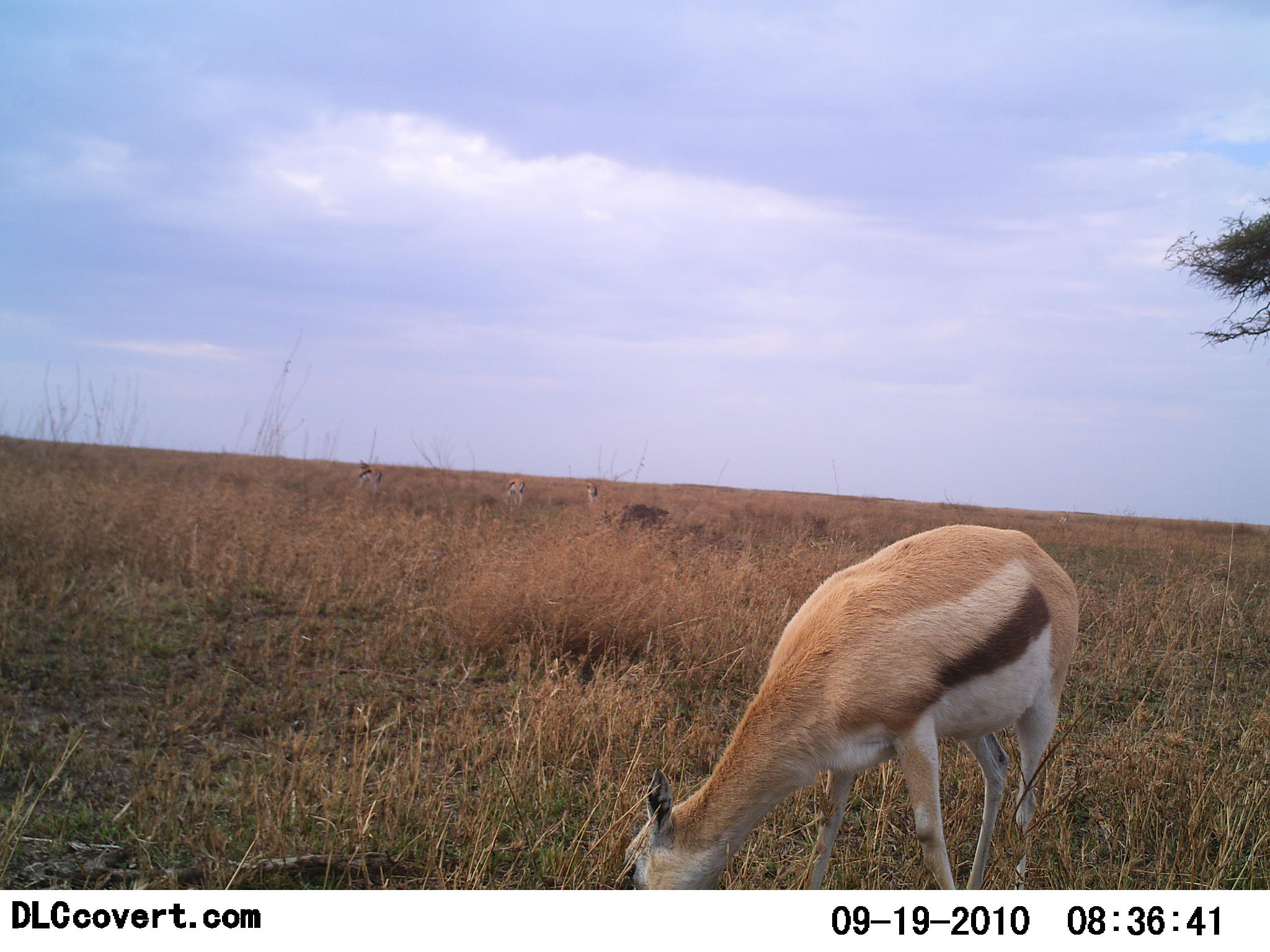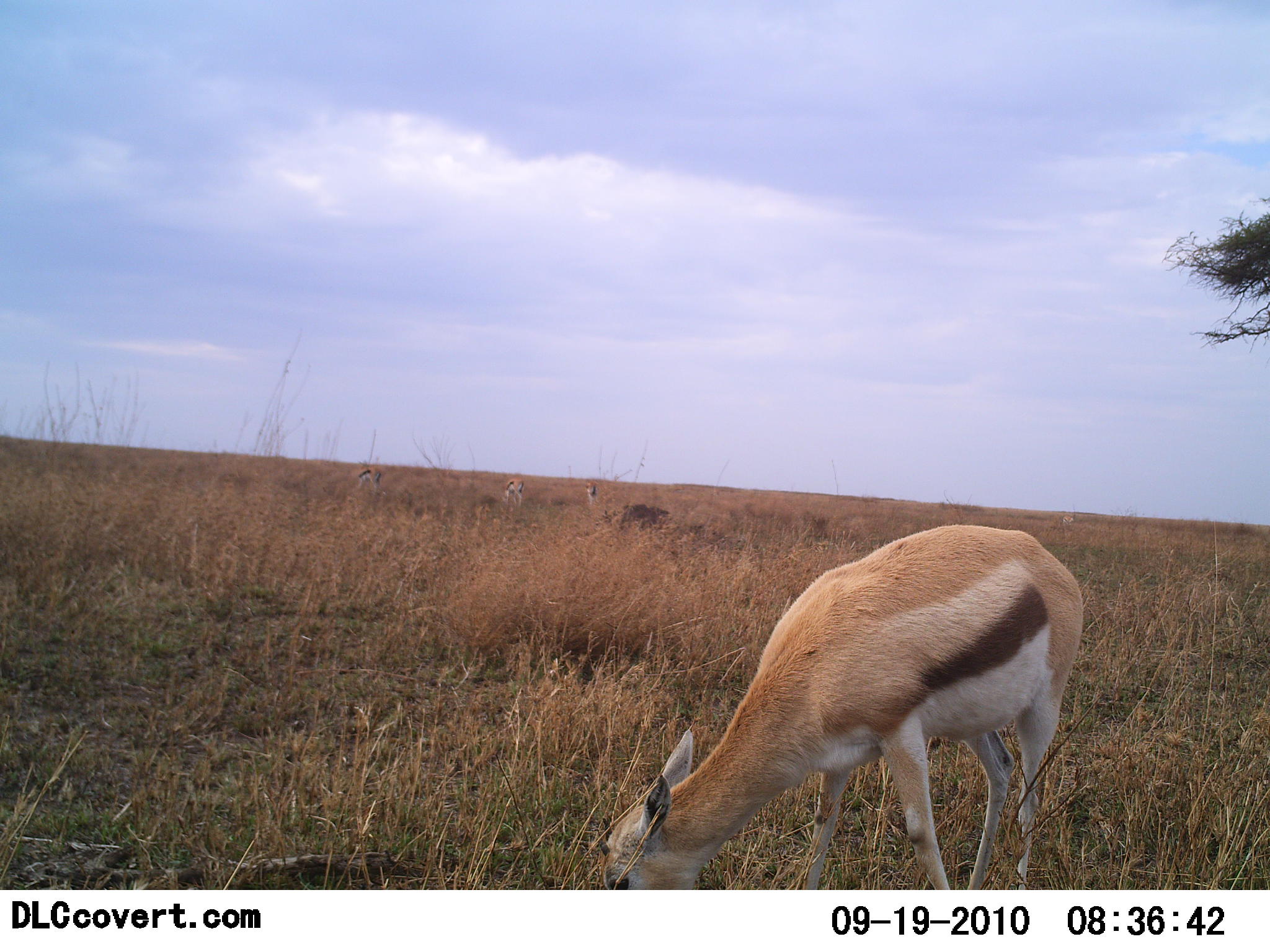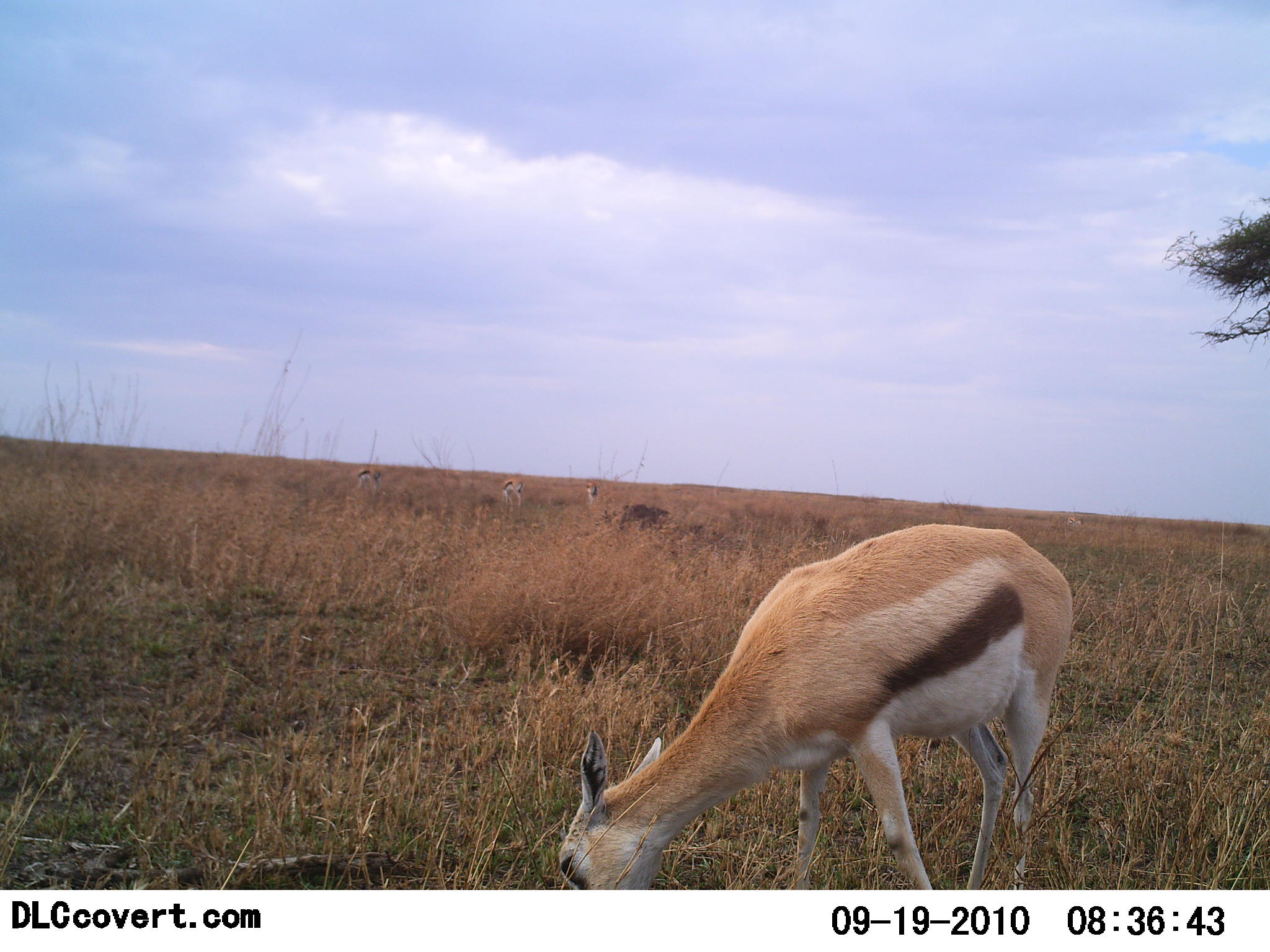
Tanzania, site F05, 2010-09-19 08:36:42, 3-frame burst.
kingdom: Animalia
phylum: Chordata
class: Mammalia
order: Artiodactyla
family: Bovidae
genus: Eudorcas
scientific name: Eudorcas thomsonii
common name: thomson's gazelle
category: gazellethomsons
Gazellethomsons (thomson's gazelle) (Eudorcas thomsonii), count 4. Behavior (volunteer vote fractions): standing 43%, resting 0%, moving 14%, interacting 0%. Young present (vote fraction): 7%. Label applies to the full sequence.